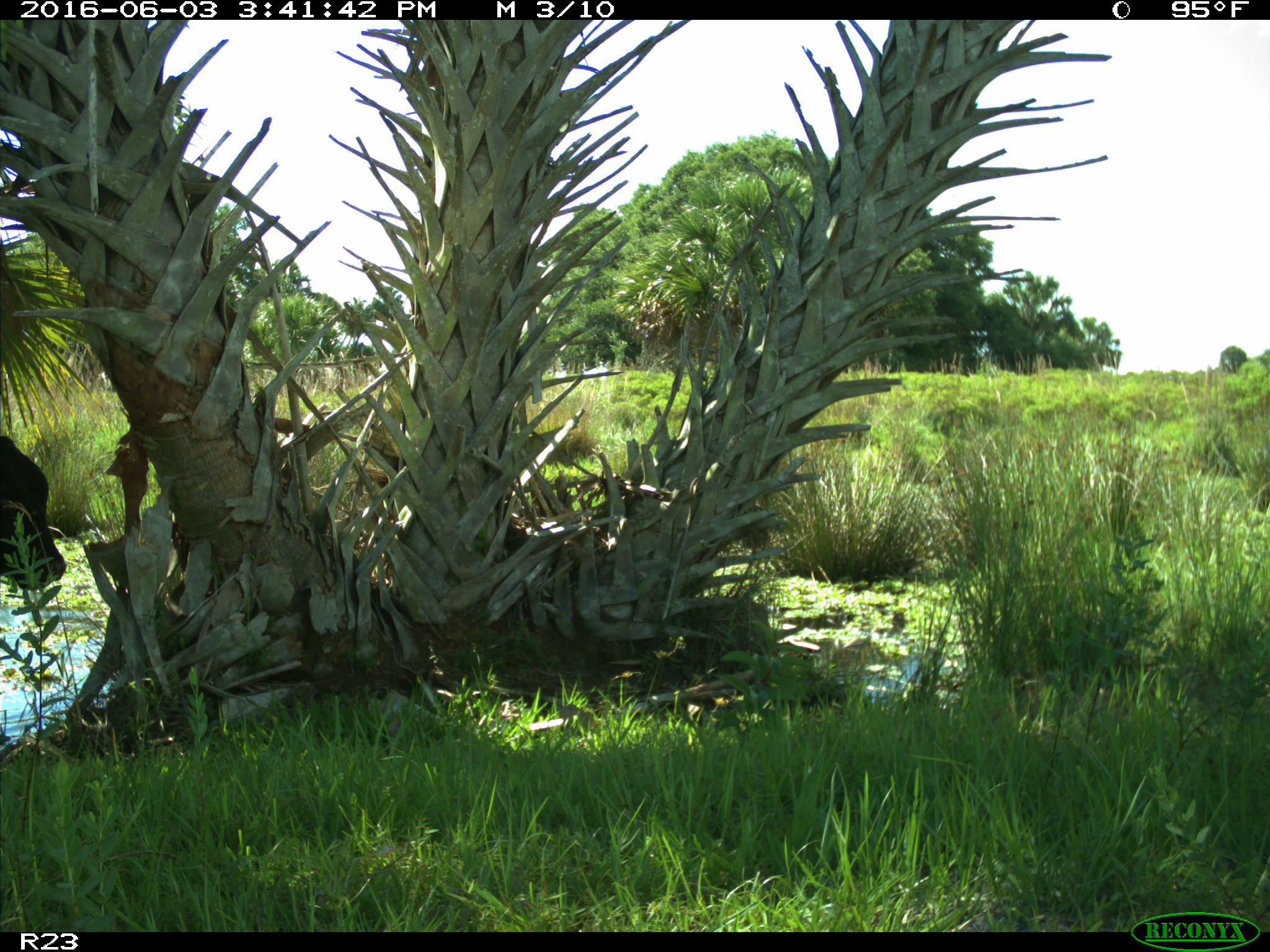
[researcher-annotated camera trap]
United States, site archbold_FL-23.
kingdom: Animalia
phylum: Chordata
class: Mammalia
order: Artiodactyla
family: Bovidae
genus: Bos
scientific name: Bos taurus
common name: domestic cow